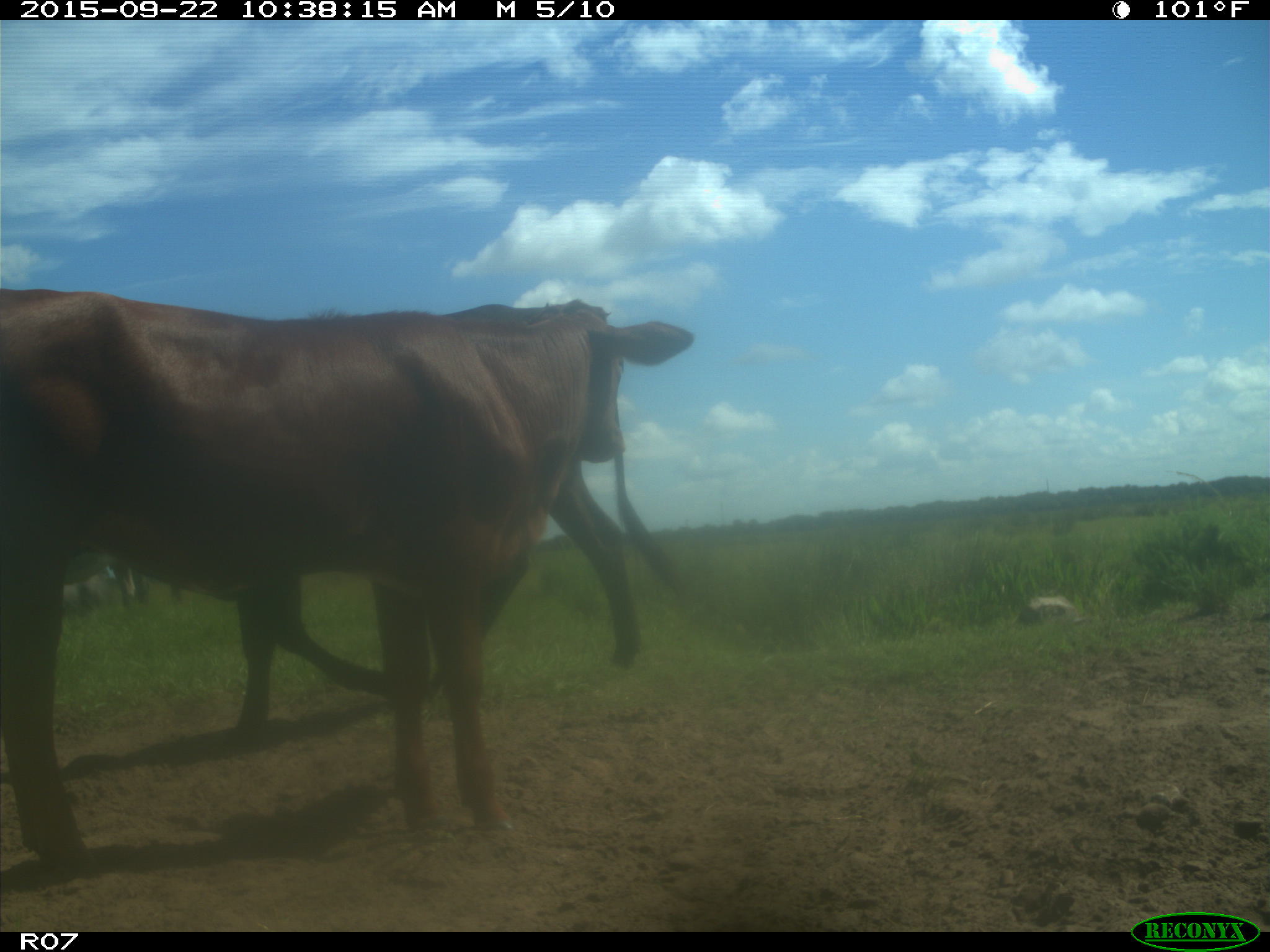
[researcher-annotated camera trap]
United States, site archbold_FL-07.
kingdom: Animalia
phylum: Chordata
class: Mammalia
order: Artiodactyla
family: Bovidae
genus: Bos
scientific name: Bos taurus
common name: domestic cow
Bos taurus (domestic cow).